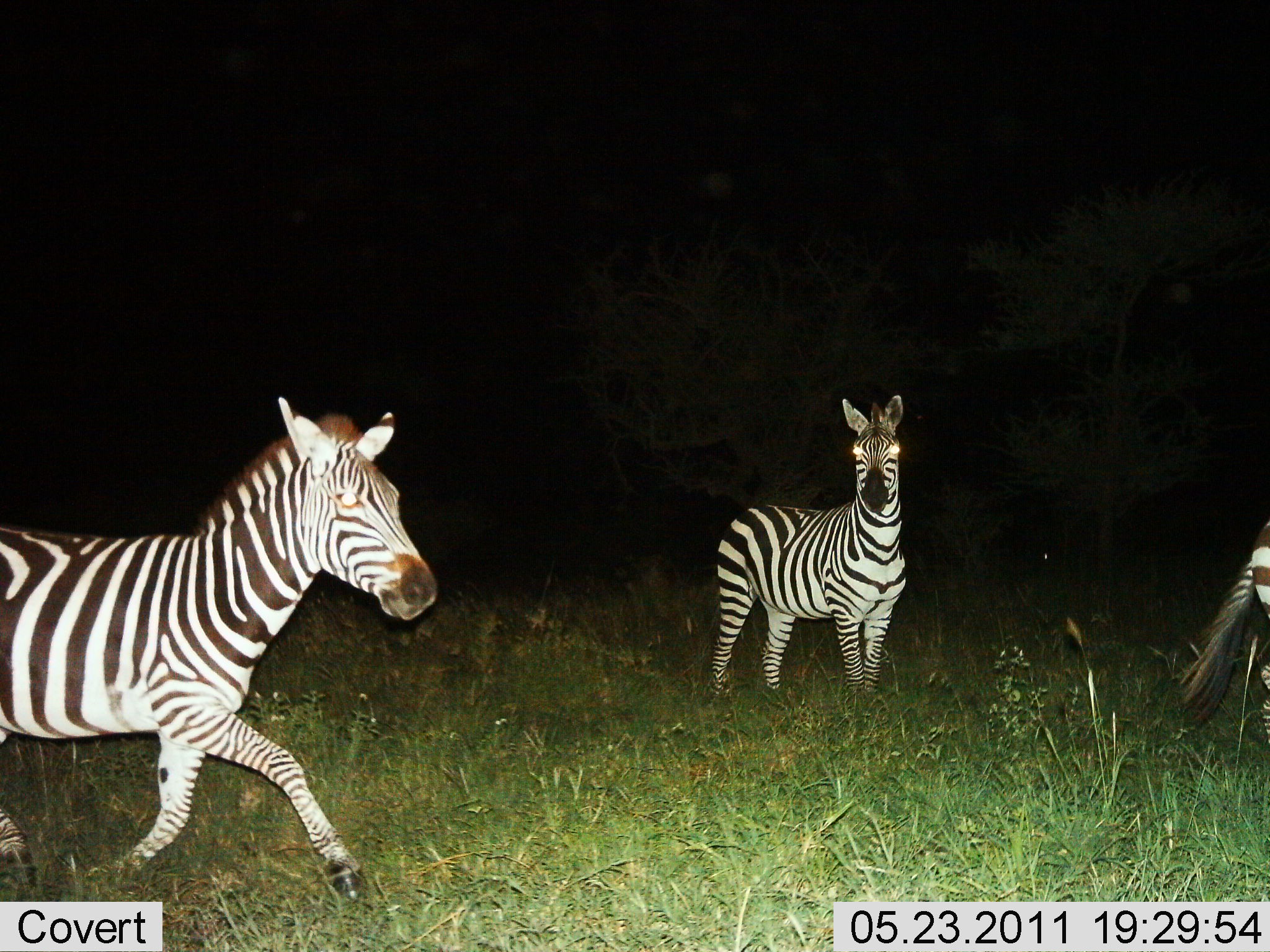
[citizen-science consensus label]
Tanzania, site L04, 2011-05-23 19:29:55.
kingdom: Animalia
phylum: Chordata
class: Mammalia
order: Perissodactyla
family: Equidae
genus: Equus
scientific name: Equus quagga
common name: plains zebra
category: zebra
Zebra (plains zebra) (Equus quagga), count 3. Behavior (volunteer vote fractions): standing 82%, resting 0%, moving 91%, interacting 0%. Young present (vote fraction): 0%. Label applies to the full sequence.